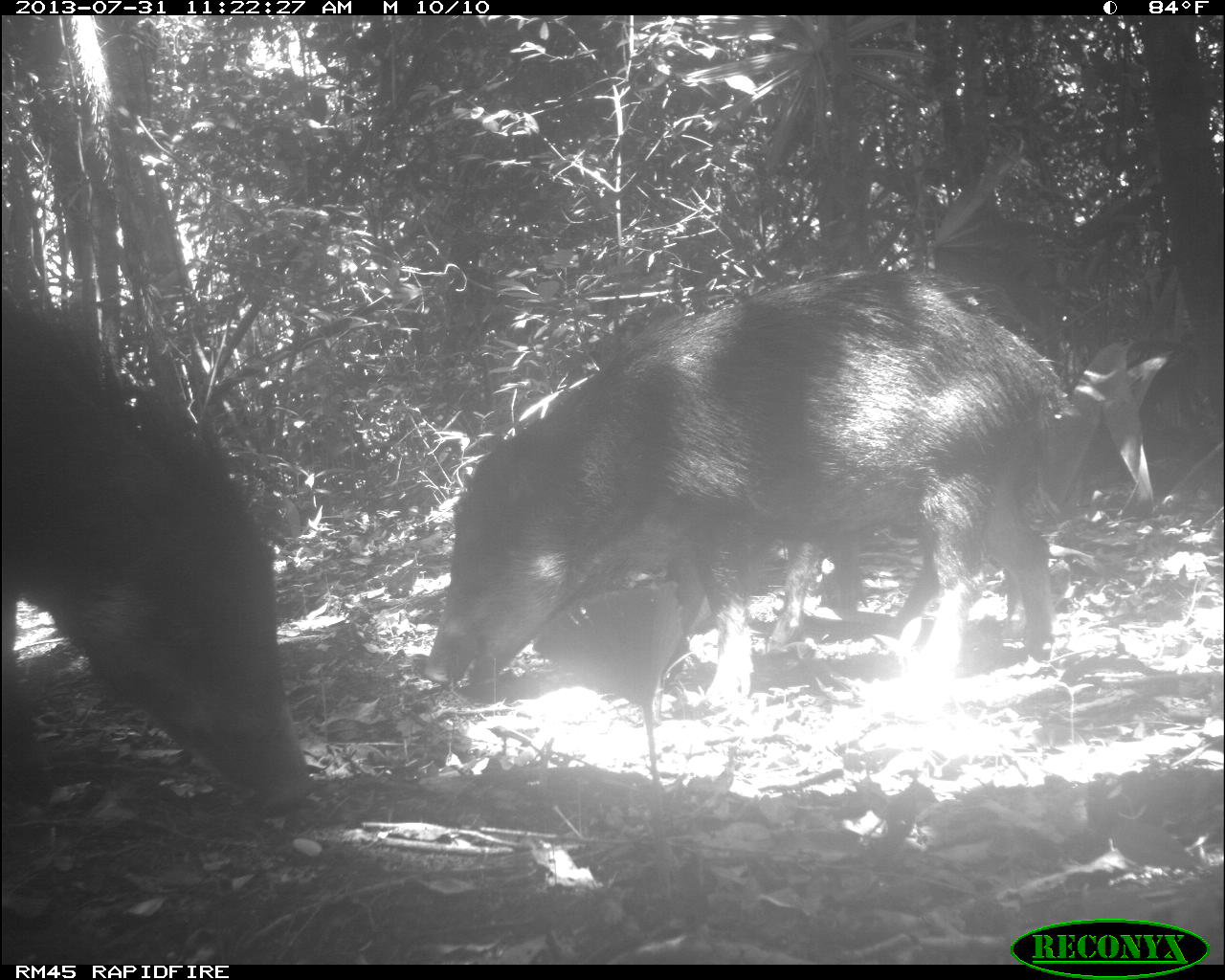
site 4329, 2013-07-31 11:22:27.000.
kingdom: Animalia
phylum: Chordata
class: Mammalia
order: Artiodactyla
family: Tayassuidae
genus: Tayassu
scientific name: Tayassu pecari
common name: white-lipped peccary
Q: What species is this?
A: Tayassu pecari (white-lipped peccary).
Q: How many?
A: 6.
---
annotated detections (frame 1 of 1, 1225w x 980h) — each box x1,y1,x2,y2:
tayassu pecari: 421,274,1082,739; 4,297,315,812